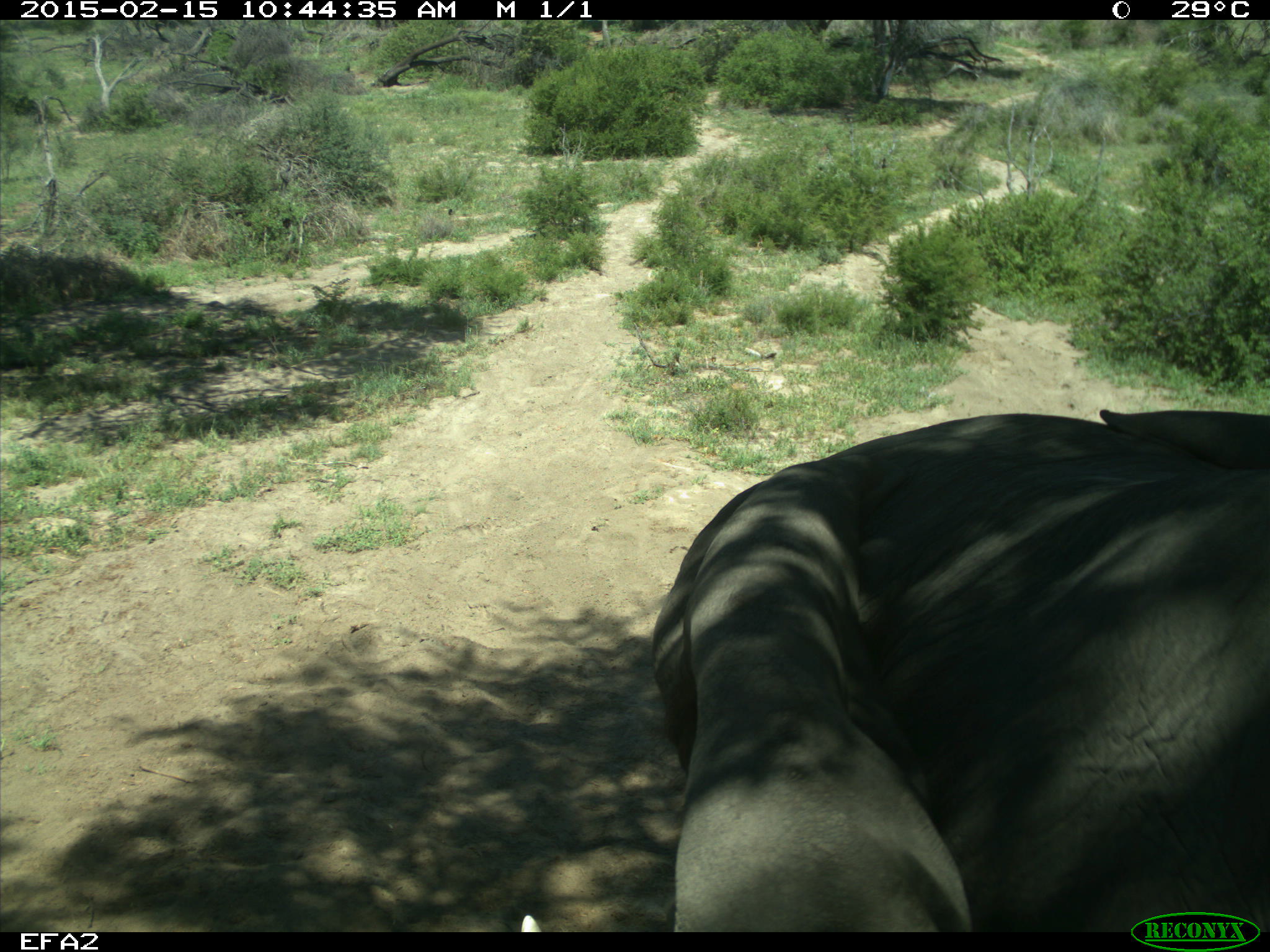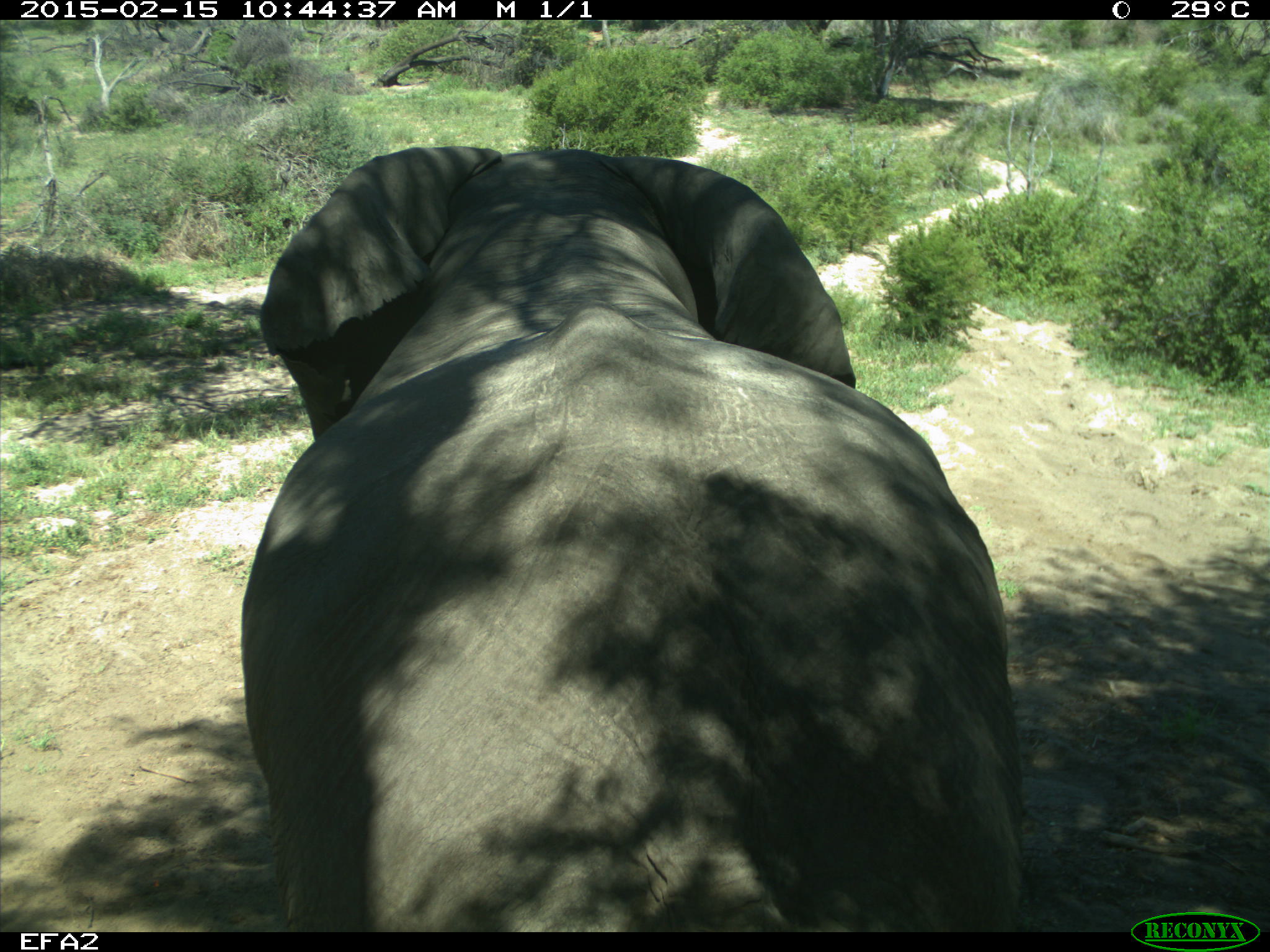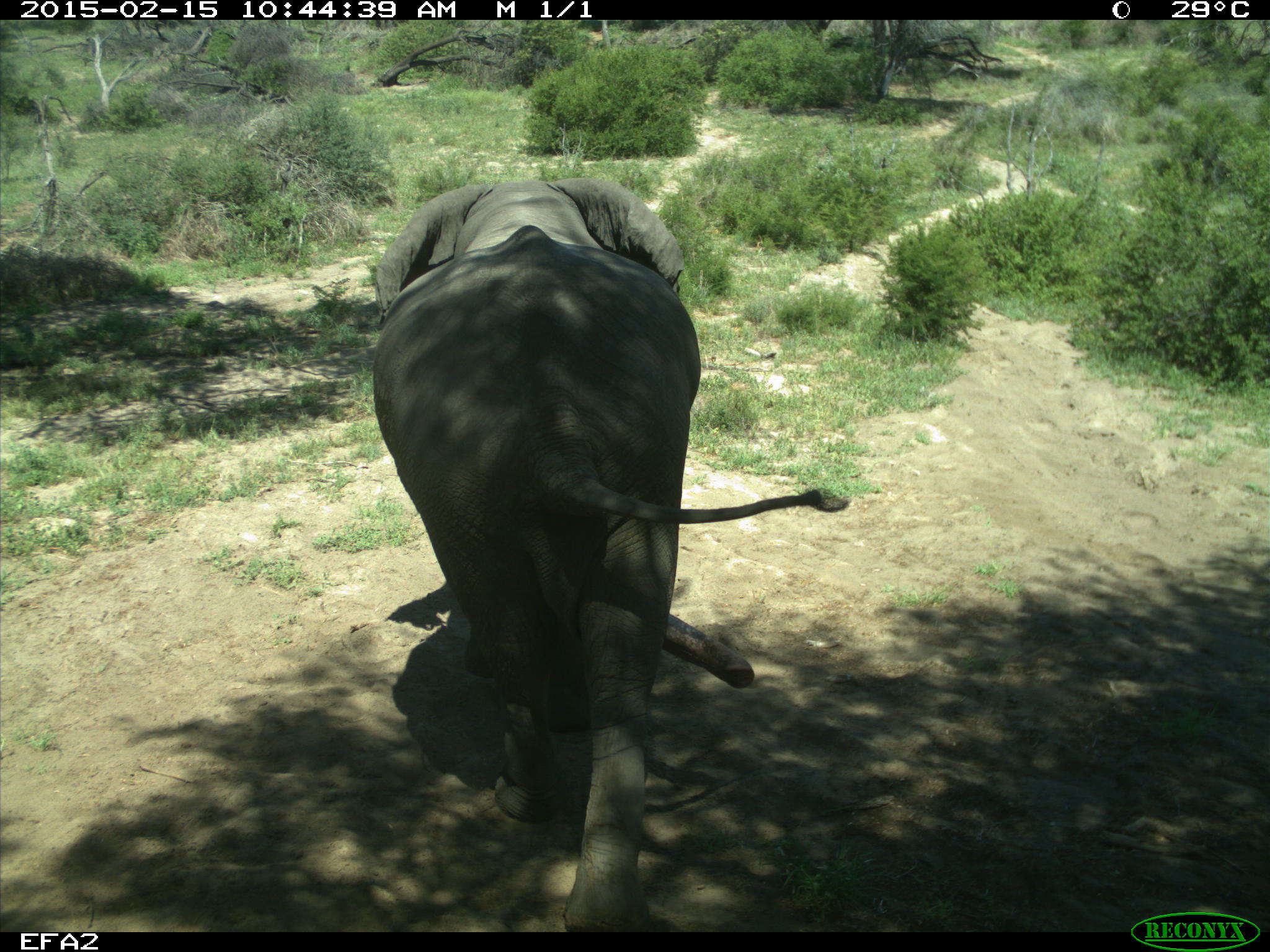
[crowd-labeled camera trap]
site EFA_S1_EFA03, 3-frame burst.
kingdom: Animalia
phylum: Chordata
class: Mammalia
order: Proboscidea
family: Elephantidae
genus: Loxodonta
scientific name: Loxodonta africana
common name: african bush elephant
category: elephant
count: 1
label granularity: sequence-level